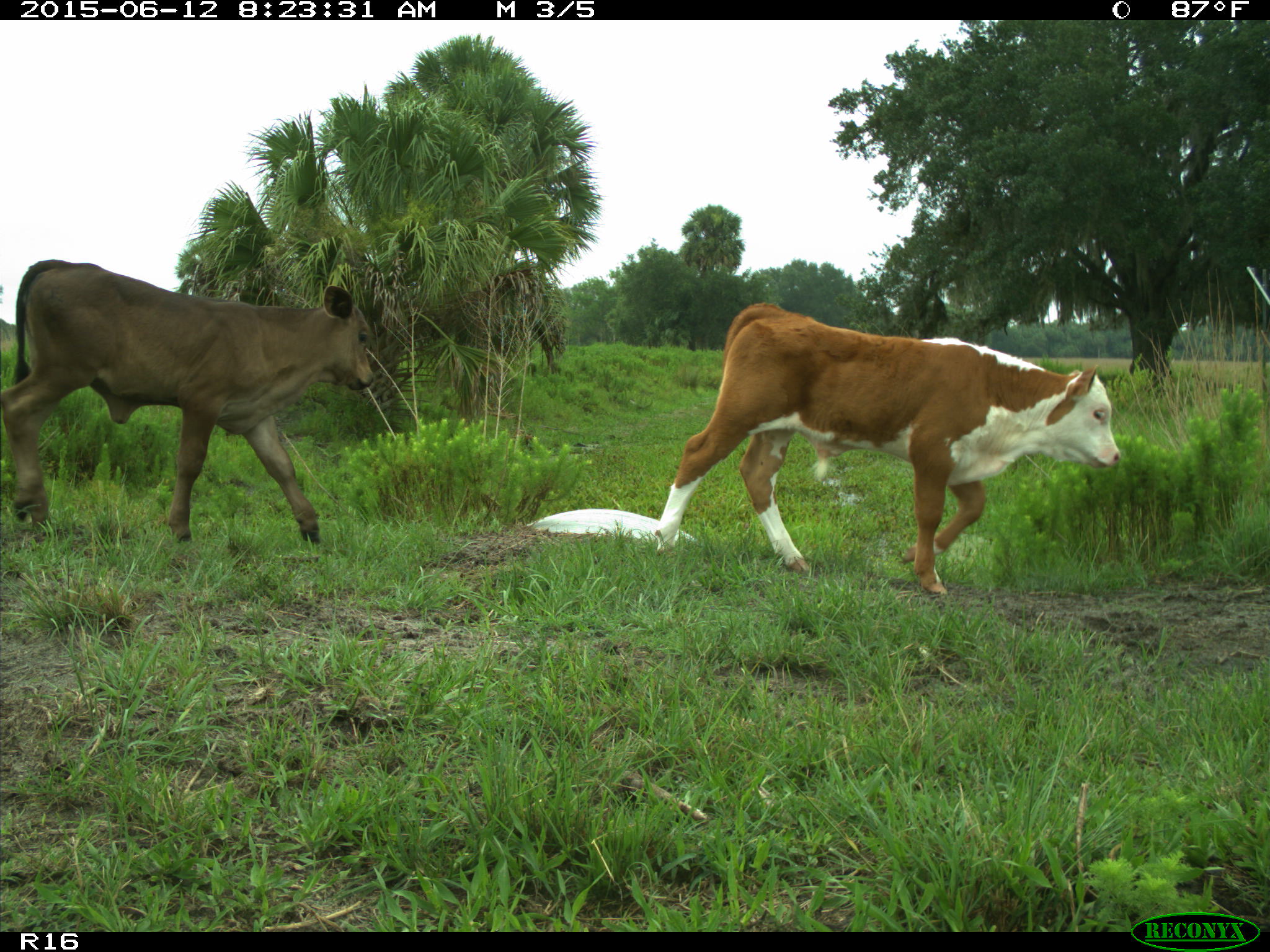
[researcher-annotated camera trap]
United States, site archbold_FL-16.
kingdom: Animalia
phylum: Chordata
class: Mammalia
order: Artiodactyla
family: Bovidae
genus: Bos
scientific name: Bos taurus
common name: domestic cow